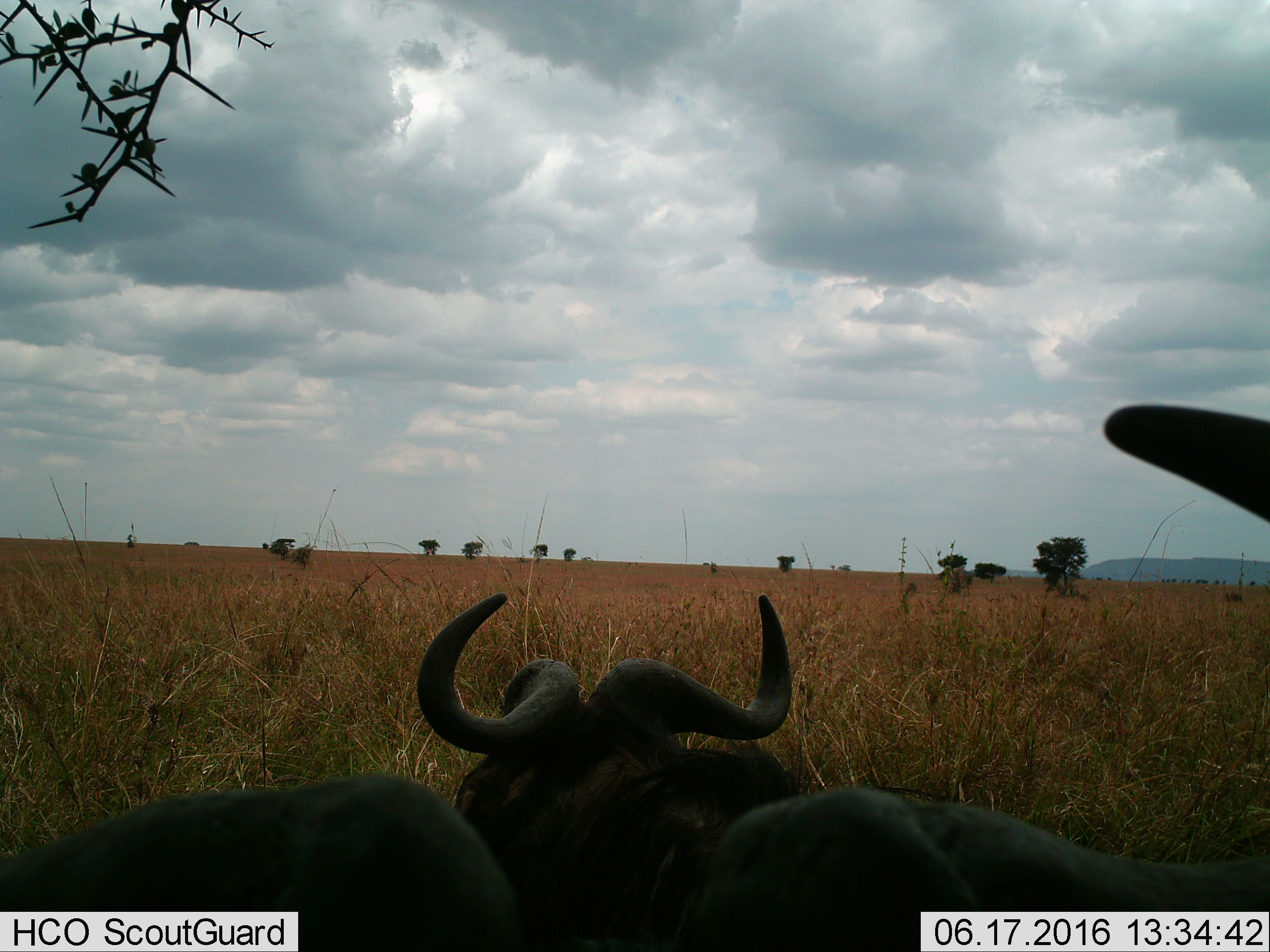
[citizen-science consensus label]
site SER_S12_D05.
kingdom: Animalia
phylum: Chordata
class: Mammalia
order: Artiodactyla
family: Bovidae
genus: Connochaetes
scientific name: Connochaetes taurinus taurinus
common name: blue wildebeest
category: wildebeestblue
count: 3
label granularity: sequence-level